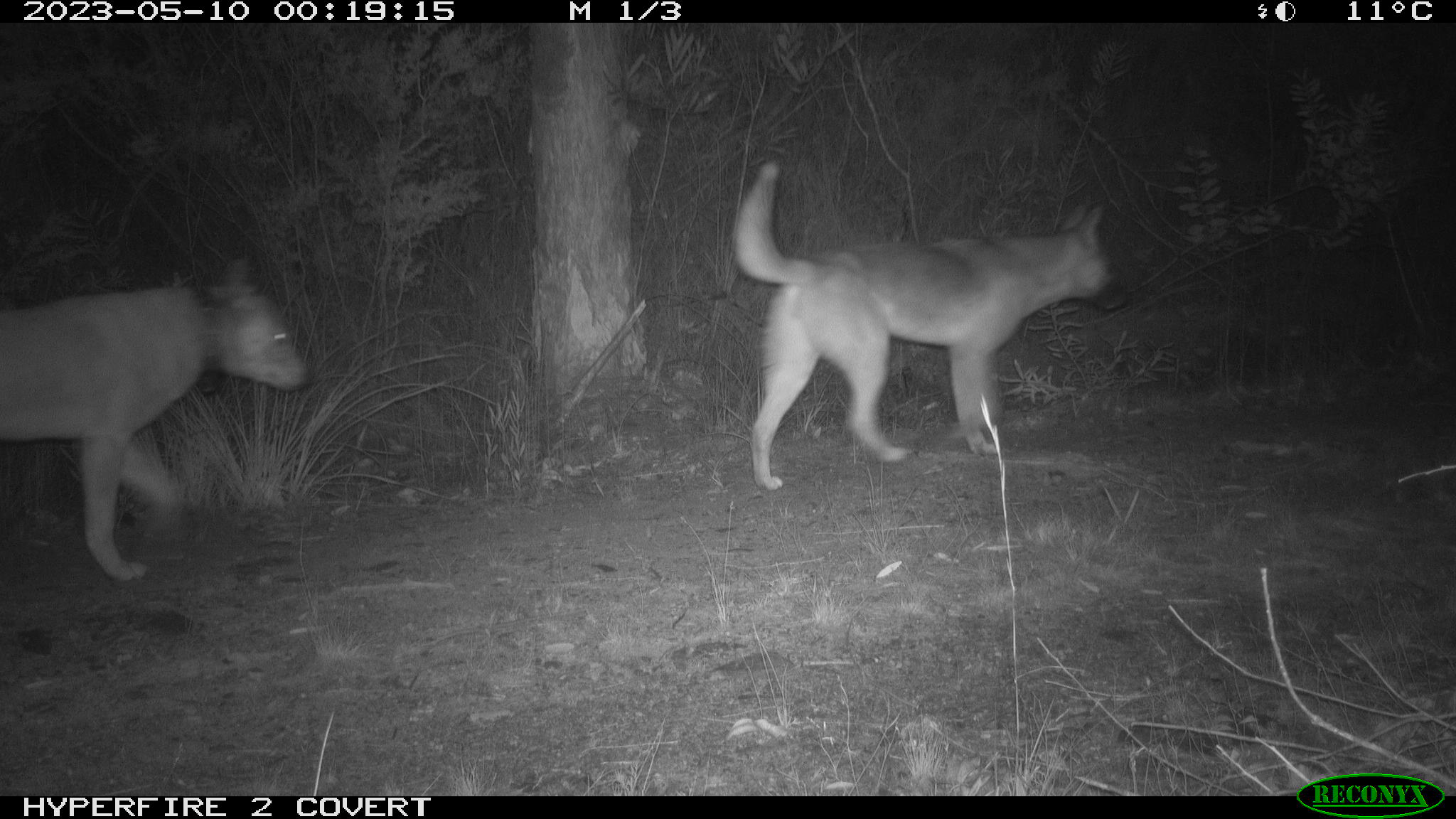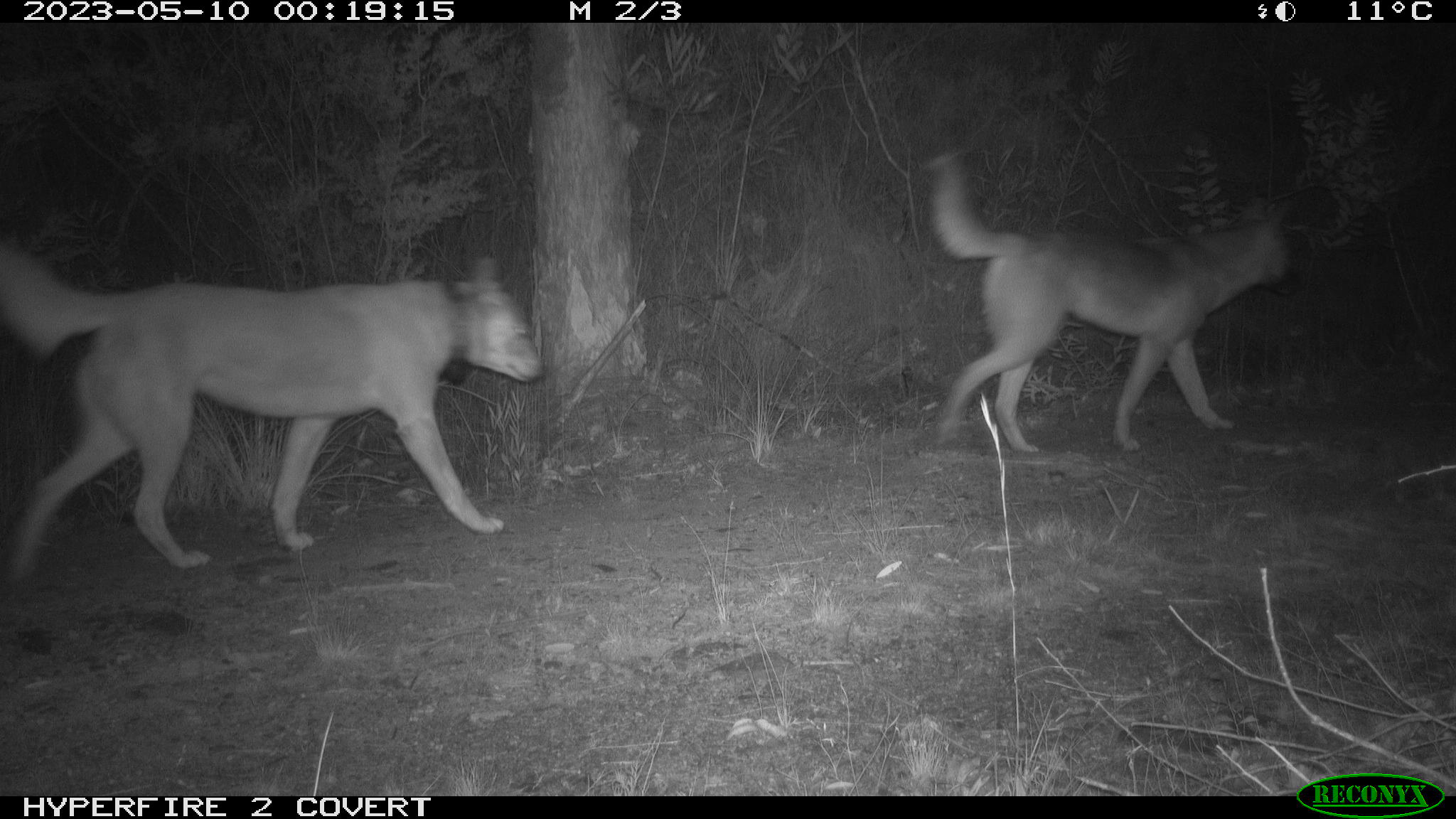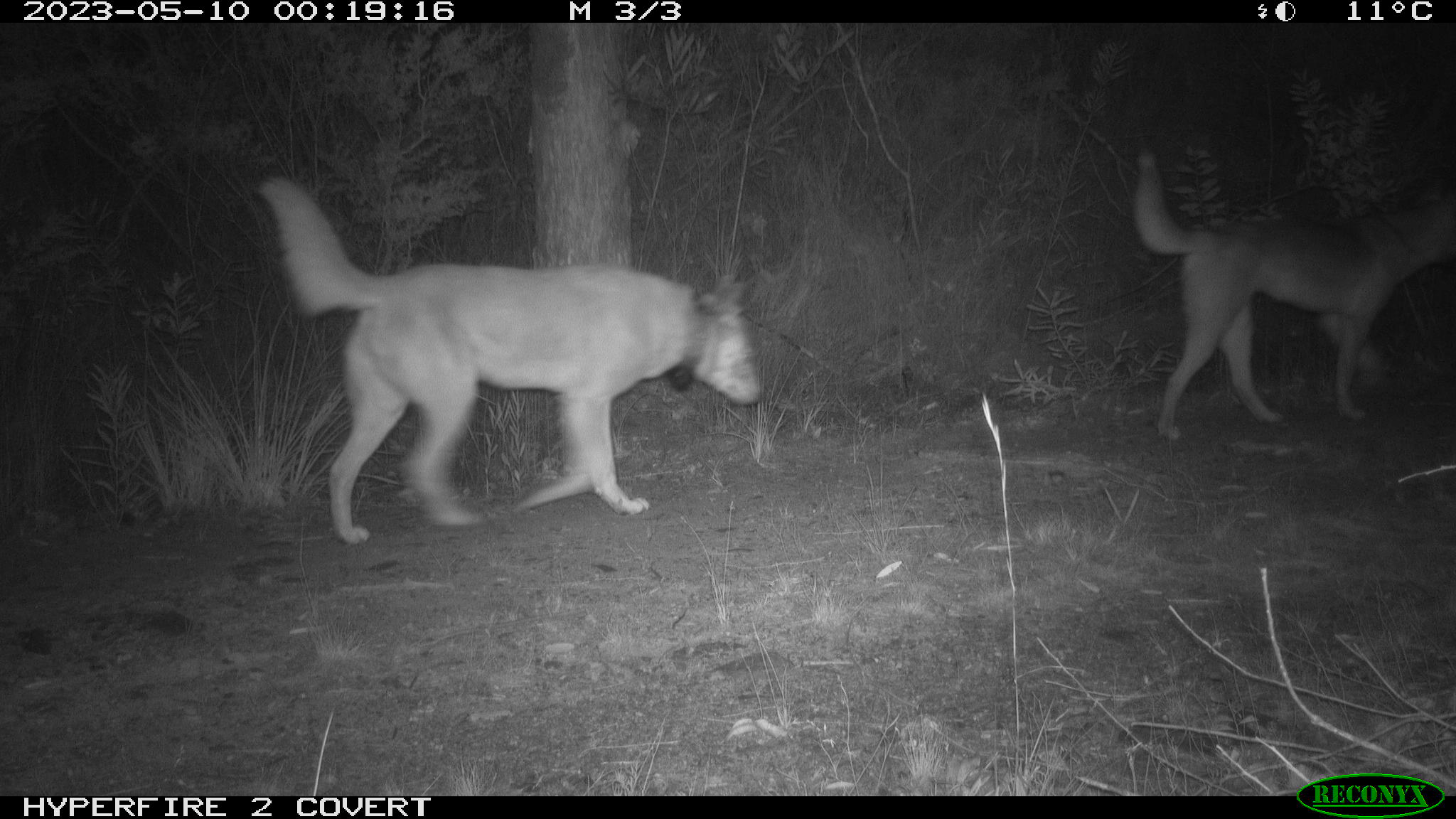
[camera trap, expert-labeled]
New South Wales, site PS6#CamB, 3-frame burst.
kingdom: Animalia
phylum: Chordata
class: Mammalia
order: Carnivora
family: Canidae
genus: Canis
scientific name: Canis familiaris dingo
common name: dingo